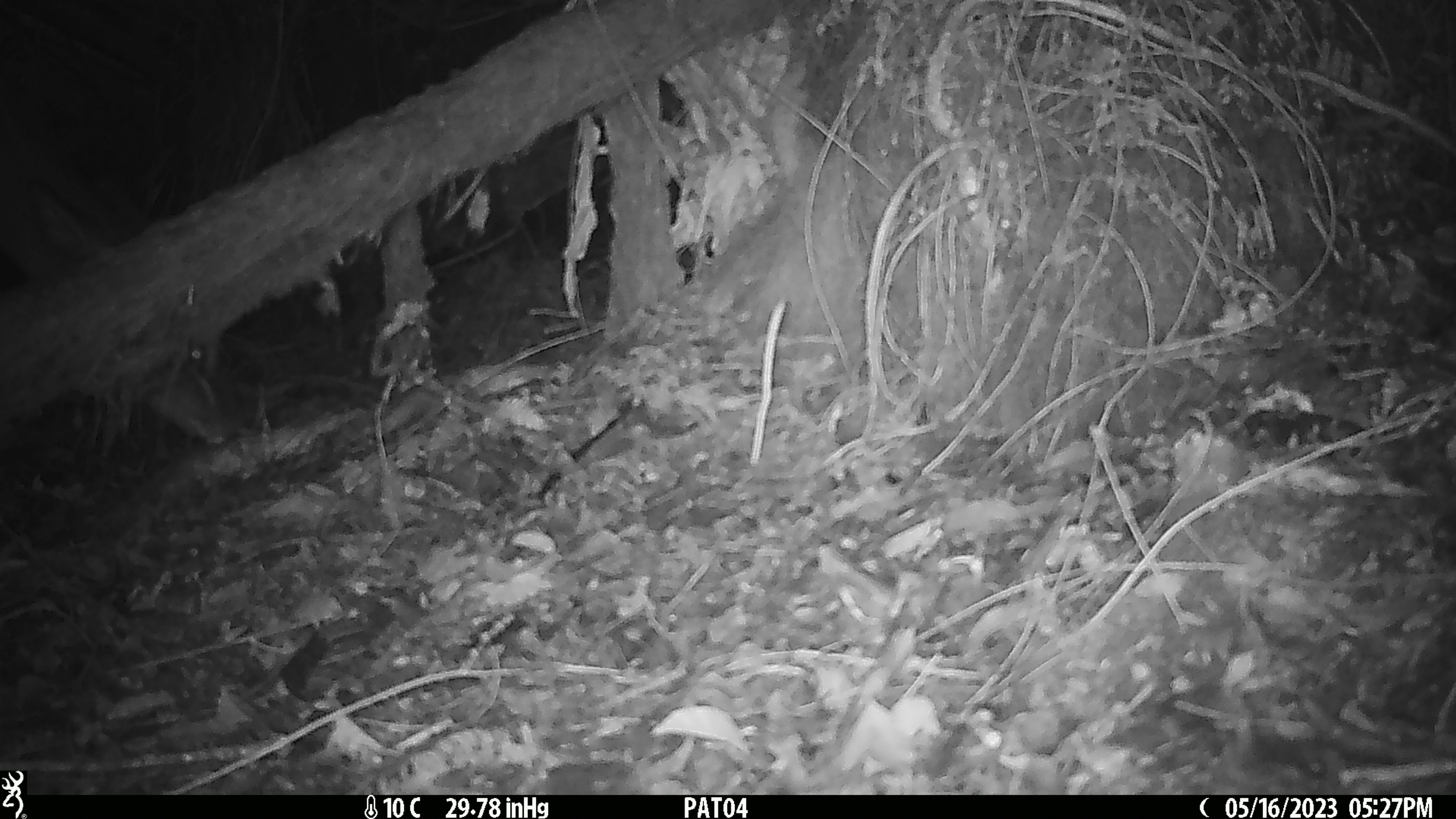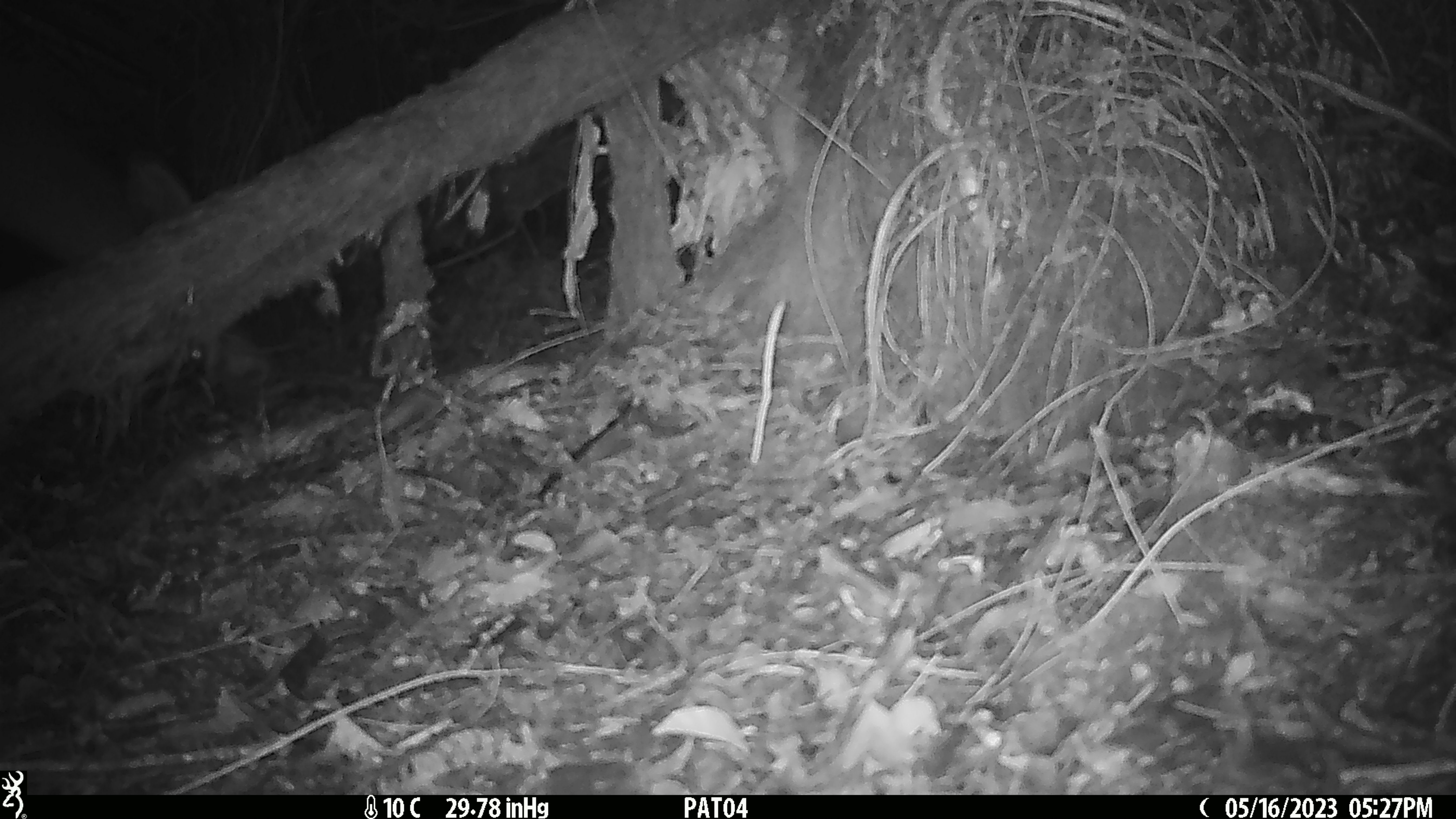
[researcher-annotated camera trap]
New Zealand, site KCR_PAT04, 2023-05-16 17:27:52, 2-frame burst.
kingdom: Animalia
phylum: Chordata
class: Mammalia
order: Artiodactyla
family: Cervidae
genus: Odocoileus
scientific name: Odocoileus virginianus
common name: white-tailed deer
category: white tailed deer